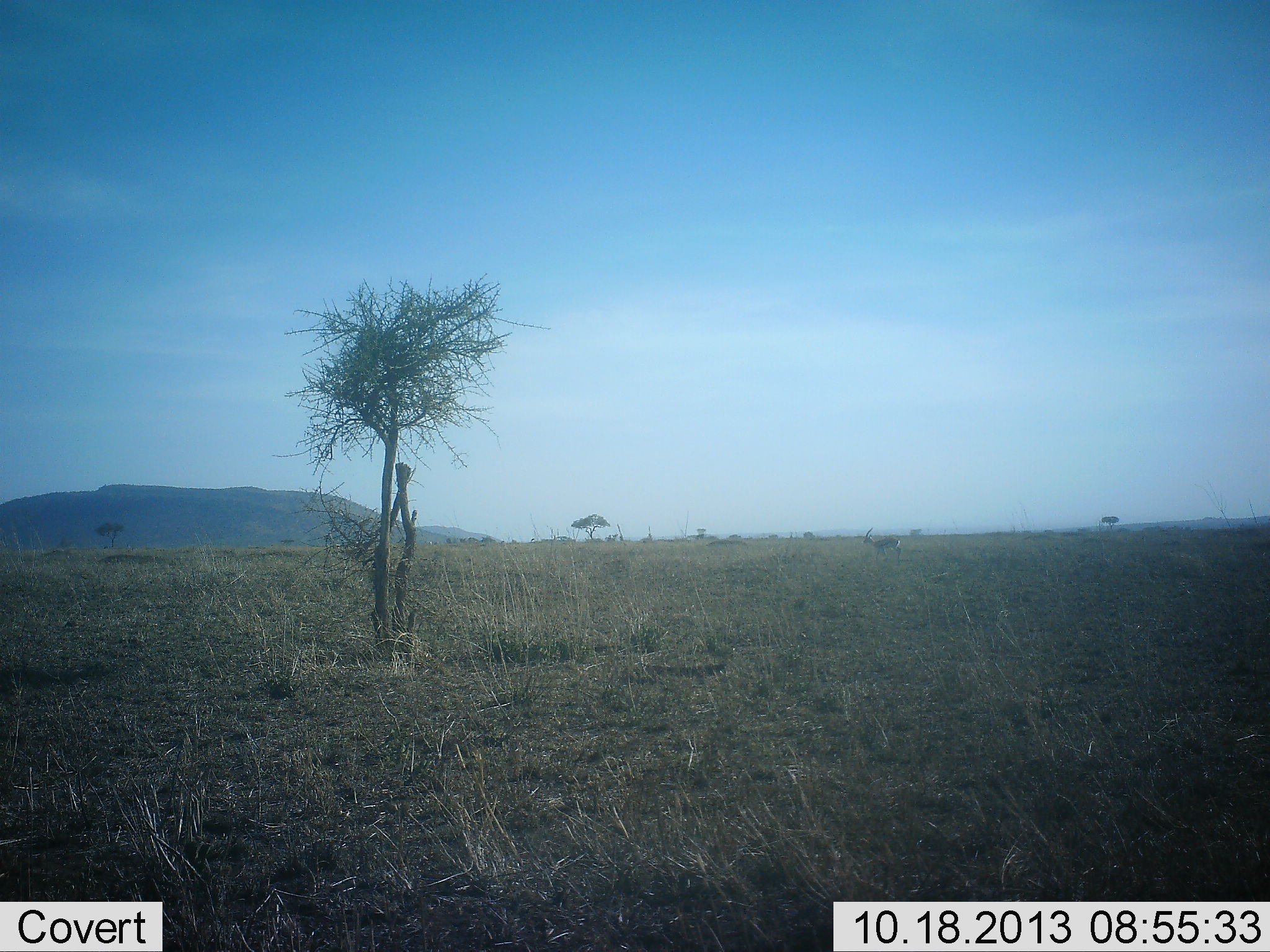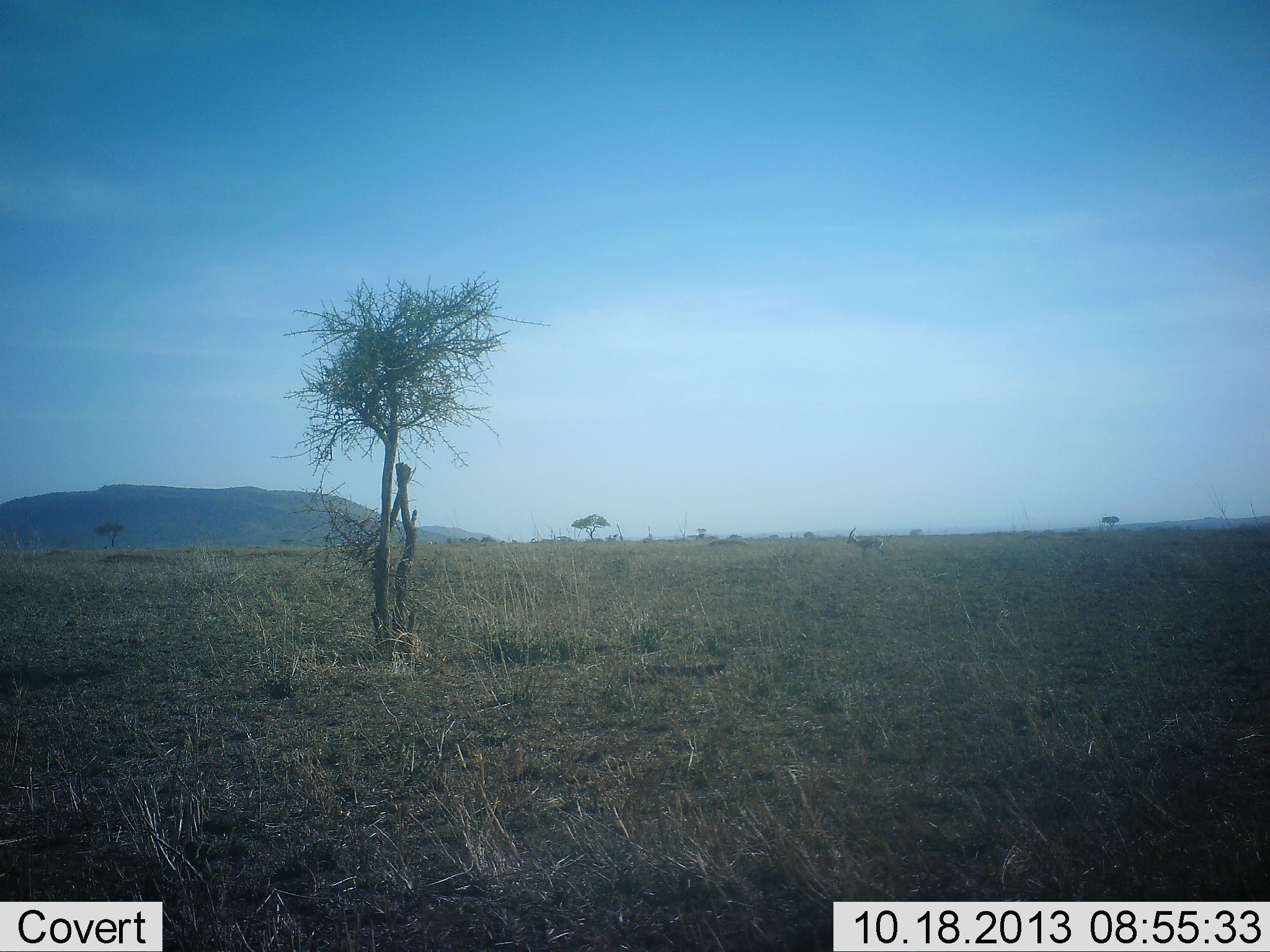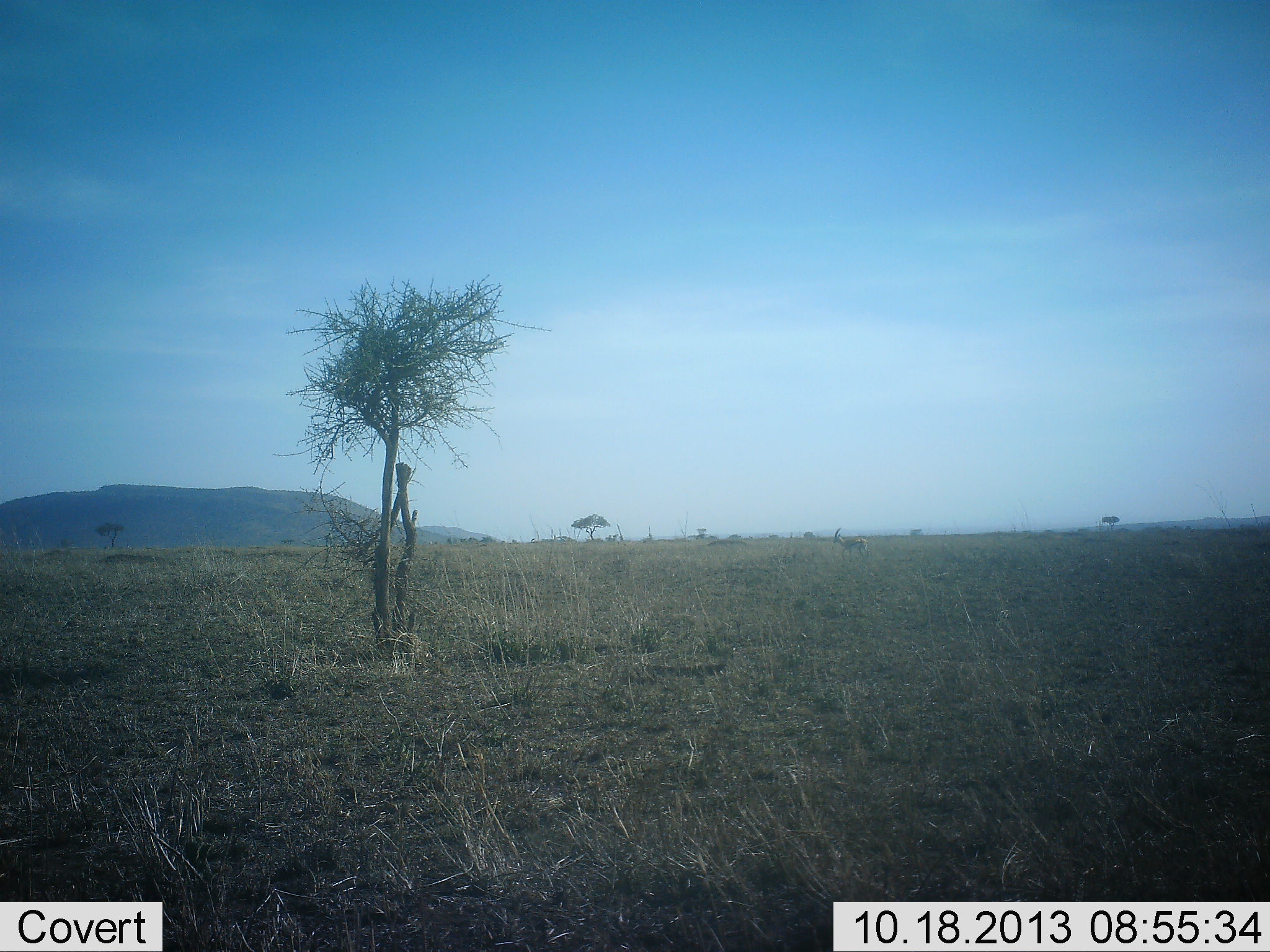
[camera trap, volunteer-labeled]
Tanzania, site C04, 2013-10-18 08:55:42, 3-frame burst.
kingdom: Animalia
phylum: Chordata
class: Mammalia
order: Artiodactyla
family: Bovidae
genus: Eudorcas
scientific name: Eudorcas thomsonii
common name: thomson's gazelle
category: gazellethomsons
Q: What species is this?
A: Gazellethomsons (thomson's gazelle) (Eudorcas thomsonii).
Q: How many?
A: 1.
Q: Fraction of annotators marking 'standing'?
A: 0%.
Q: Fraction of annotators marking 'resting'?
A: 0%.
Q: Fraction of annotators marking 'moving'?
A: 100%.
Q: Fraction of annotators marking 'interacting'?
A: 0%.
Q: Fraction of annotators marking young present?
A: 0%.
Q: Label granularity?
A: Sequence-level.